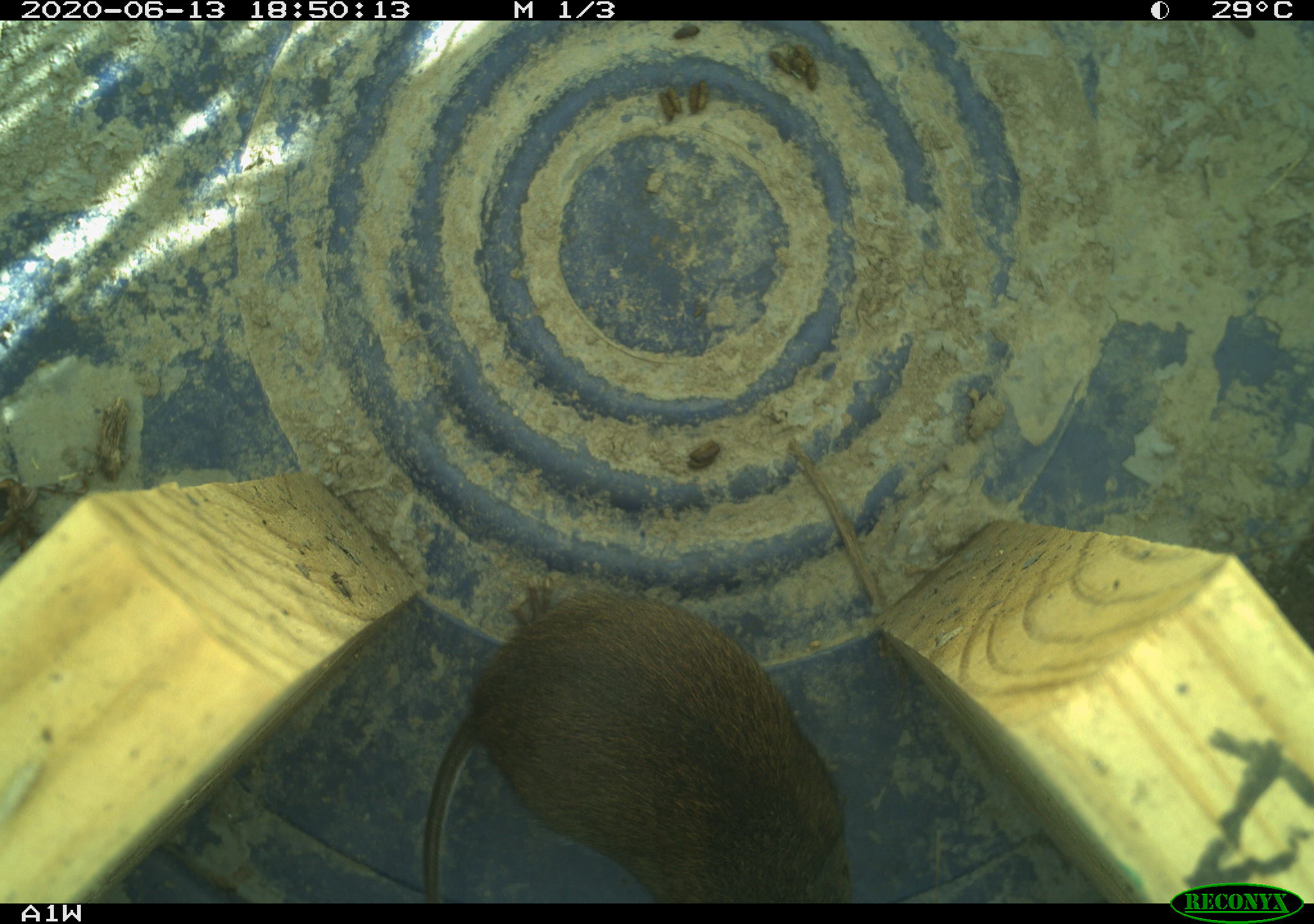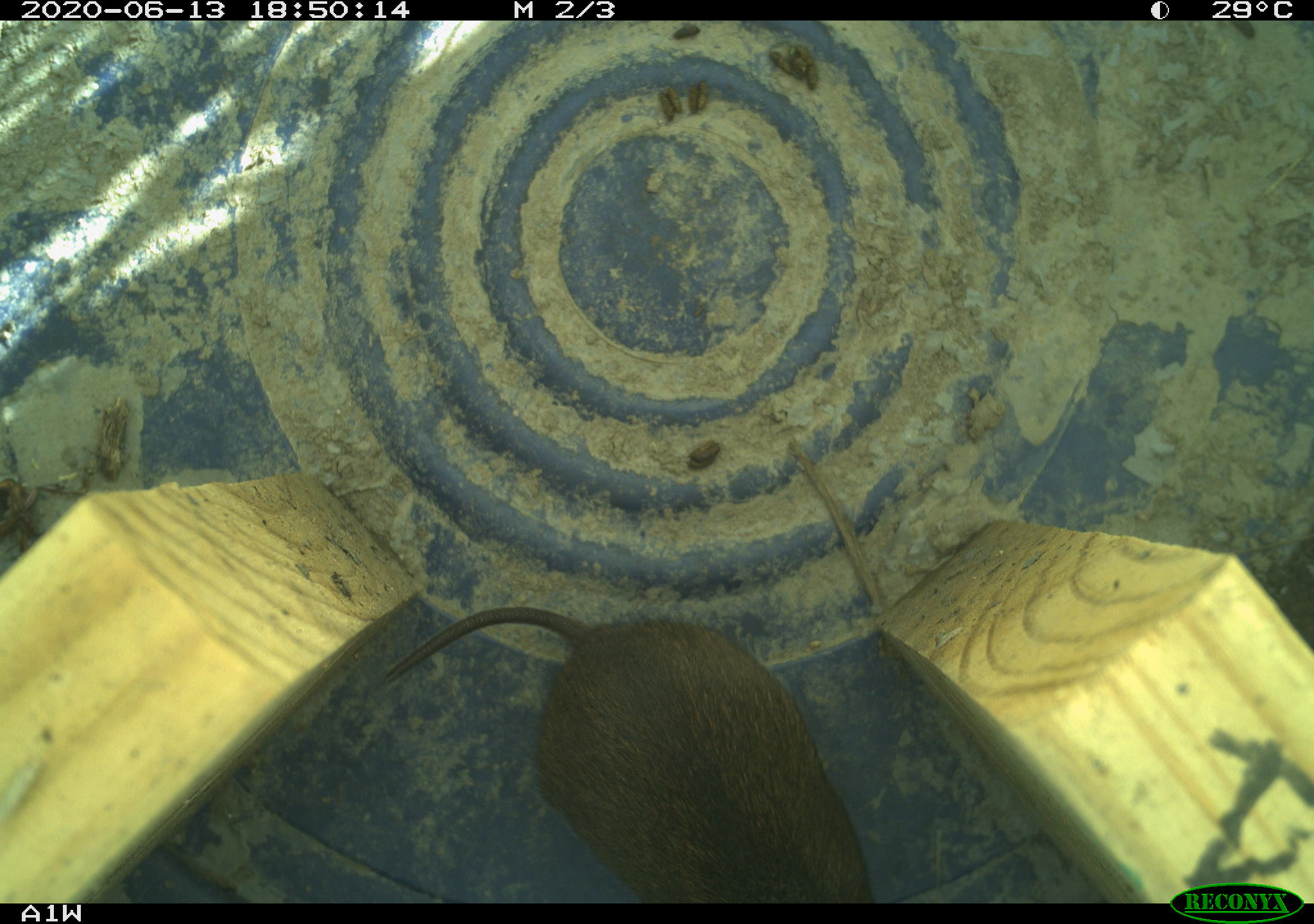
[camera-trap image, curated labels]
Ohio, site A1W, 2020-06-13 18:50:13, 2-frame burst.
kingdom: Animalia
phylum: Chordata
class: Mammalia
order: Rodentia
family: Cricetidae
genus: Microtus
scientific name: Microtus pennsylvanicus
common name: meadow vole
Meadow vole (Microtus pennsylvanicus).